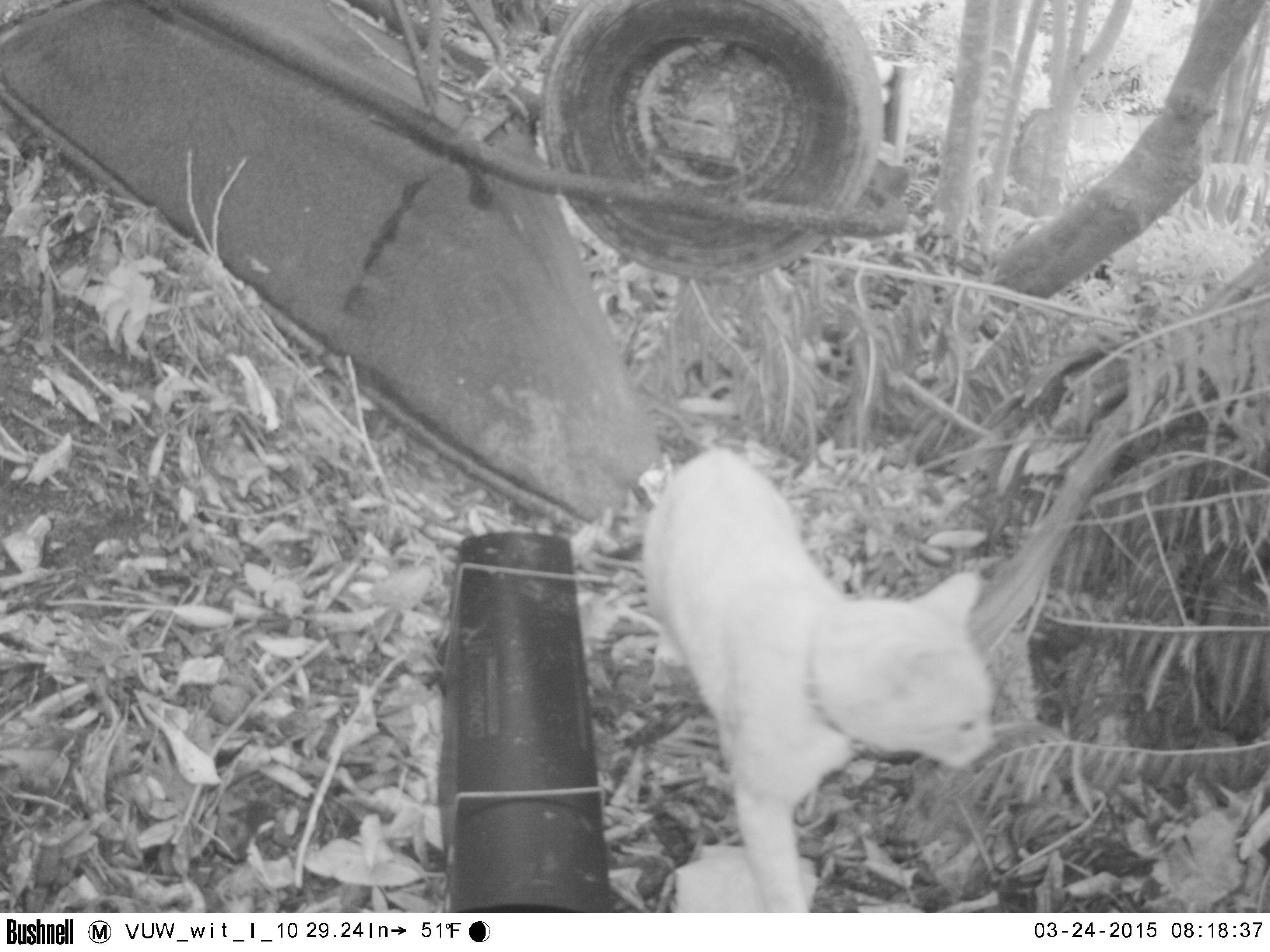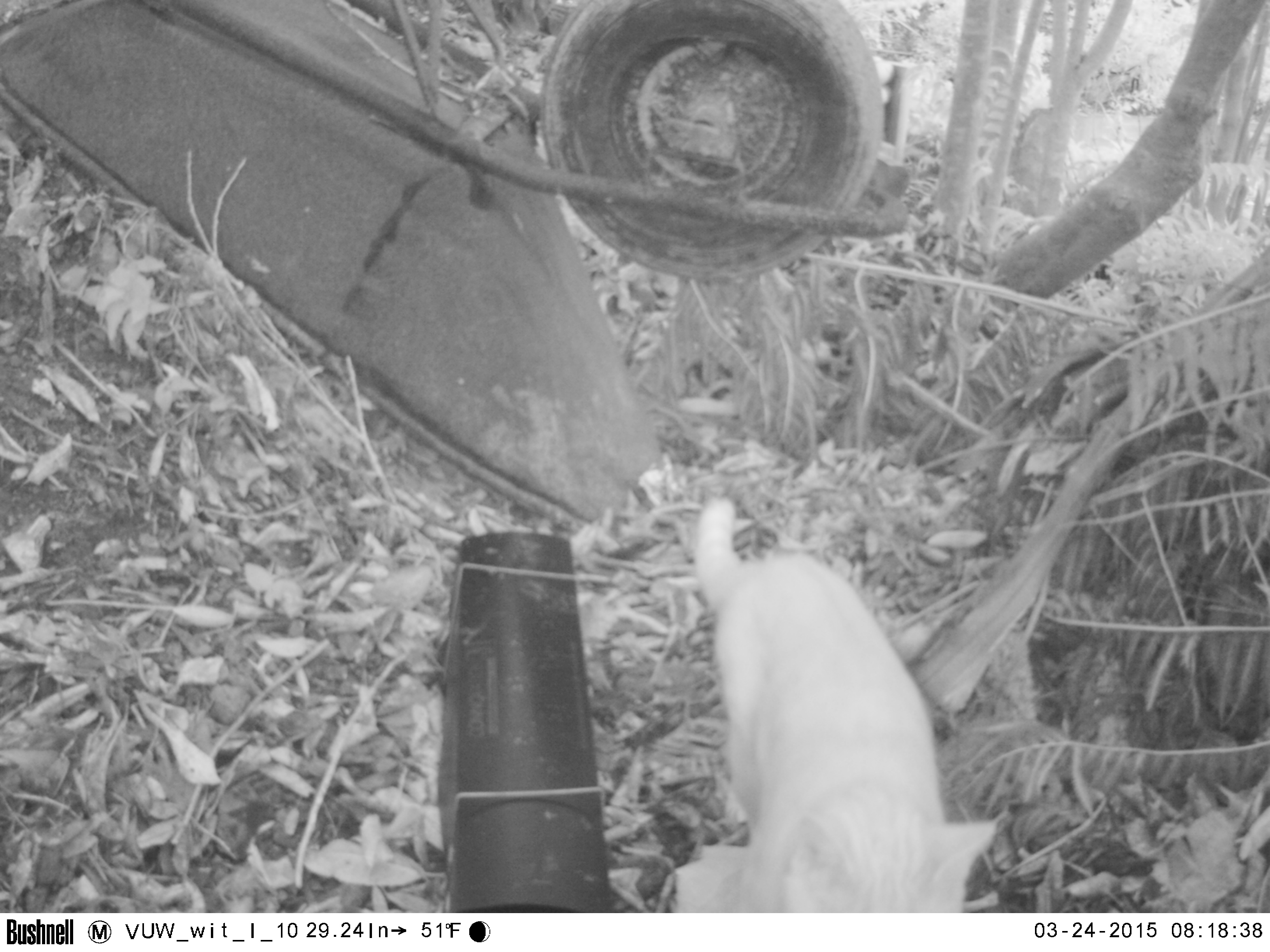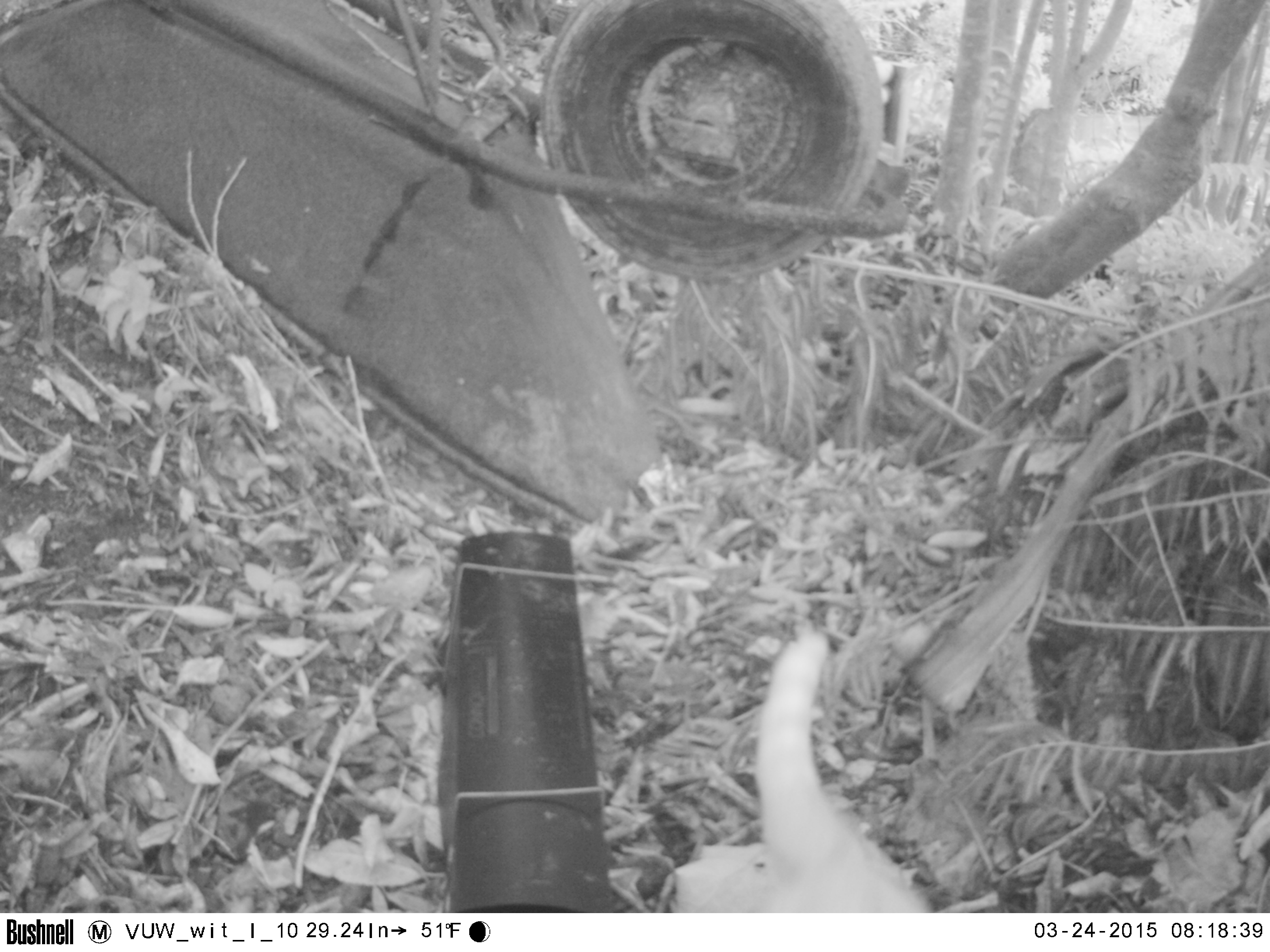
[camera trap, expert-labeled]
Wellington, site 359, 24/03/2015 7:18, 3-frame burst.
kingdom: Animalia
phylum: Chordata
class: Mammalia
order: Carnivora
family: Felidae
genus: Felis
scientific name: Felis catus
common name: cat